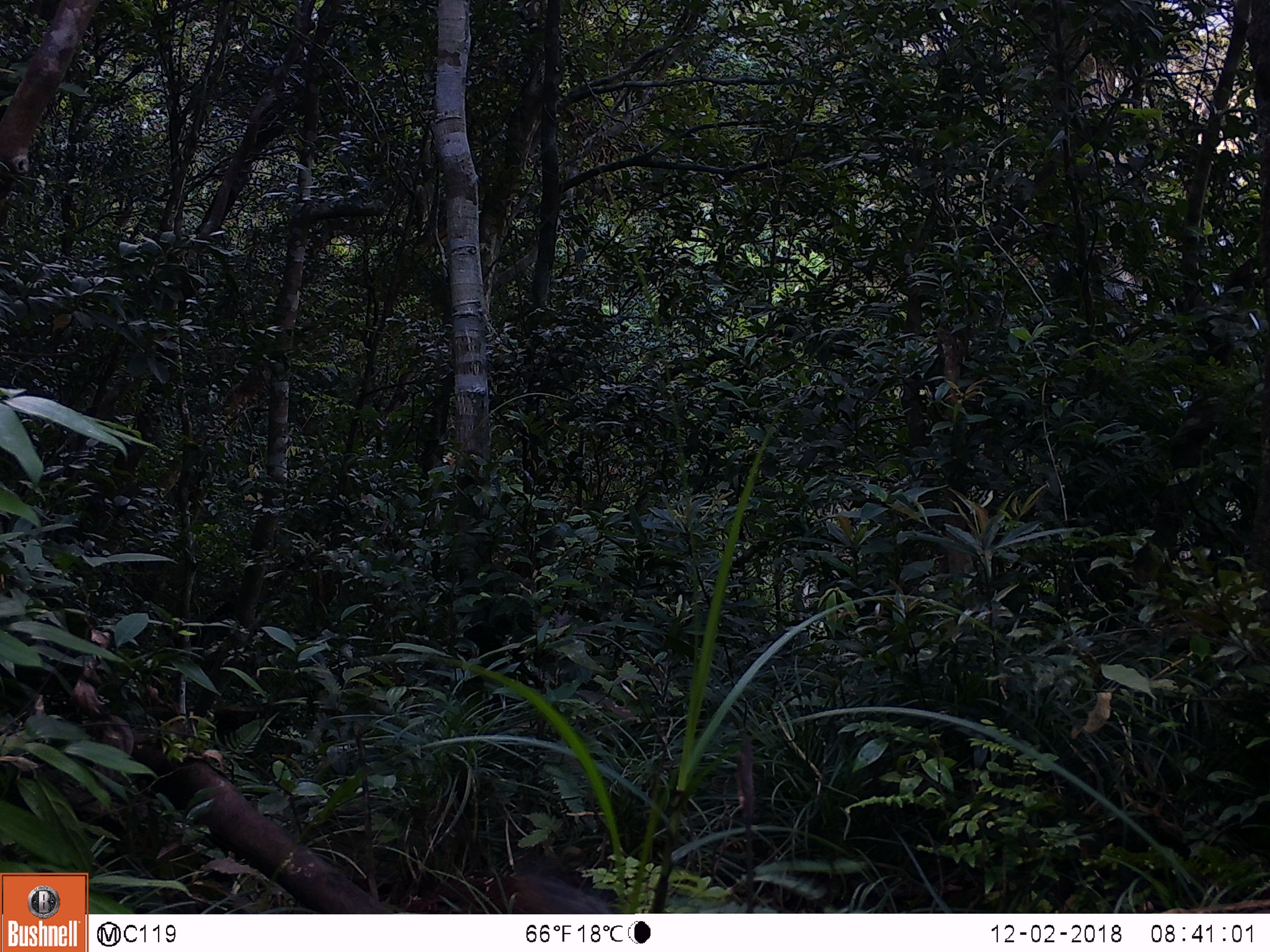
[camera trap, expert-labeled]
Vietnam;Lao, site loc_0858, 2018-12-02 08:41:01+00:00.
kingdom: Animalia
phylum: Chordata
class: Mammalia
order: Rodentia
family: Sciuridae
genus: Dremomys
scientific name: Dremomys rufigenis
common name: red-cheeked squirrel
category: red cheeked squirrel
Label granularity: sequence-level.